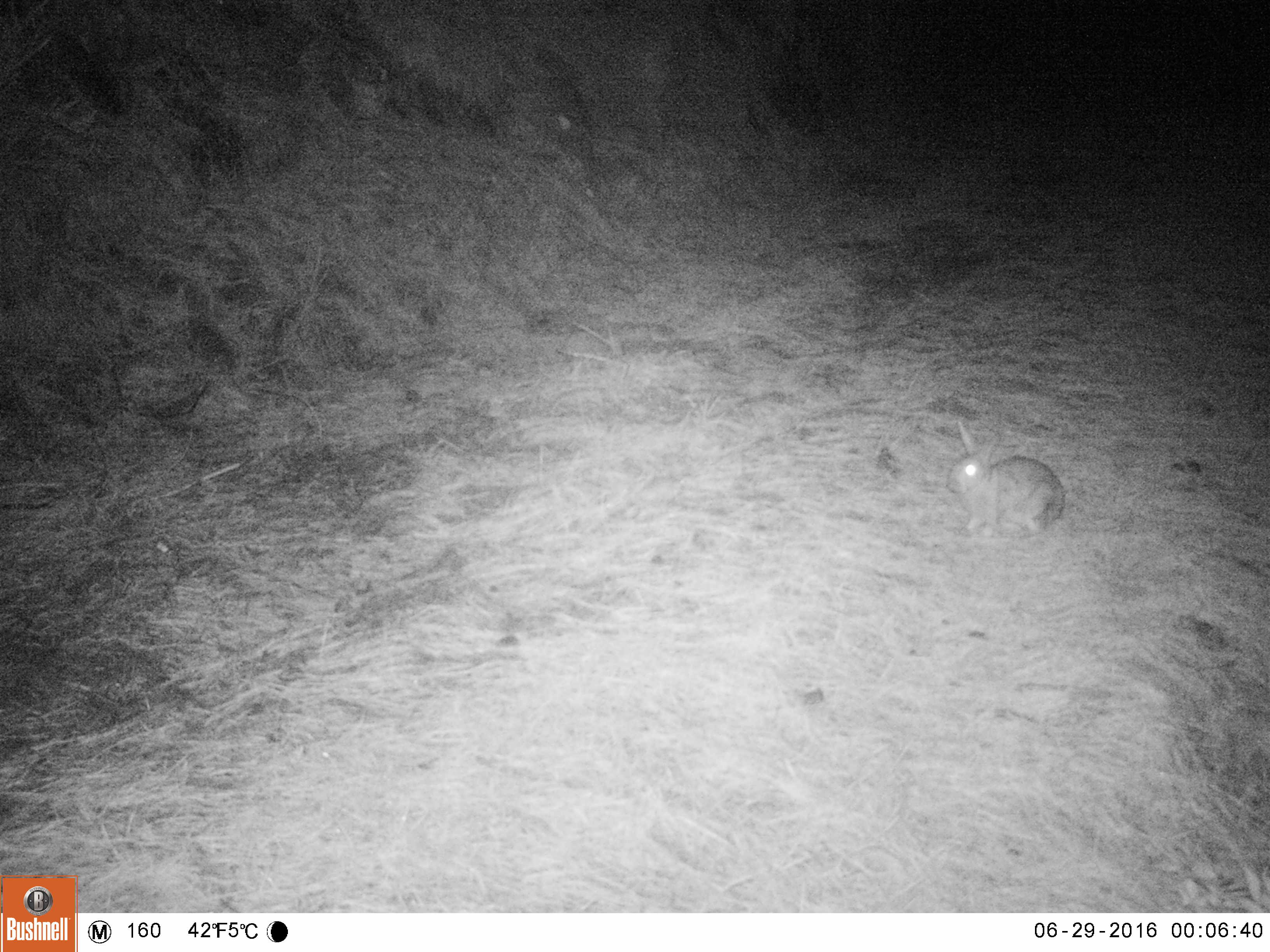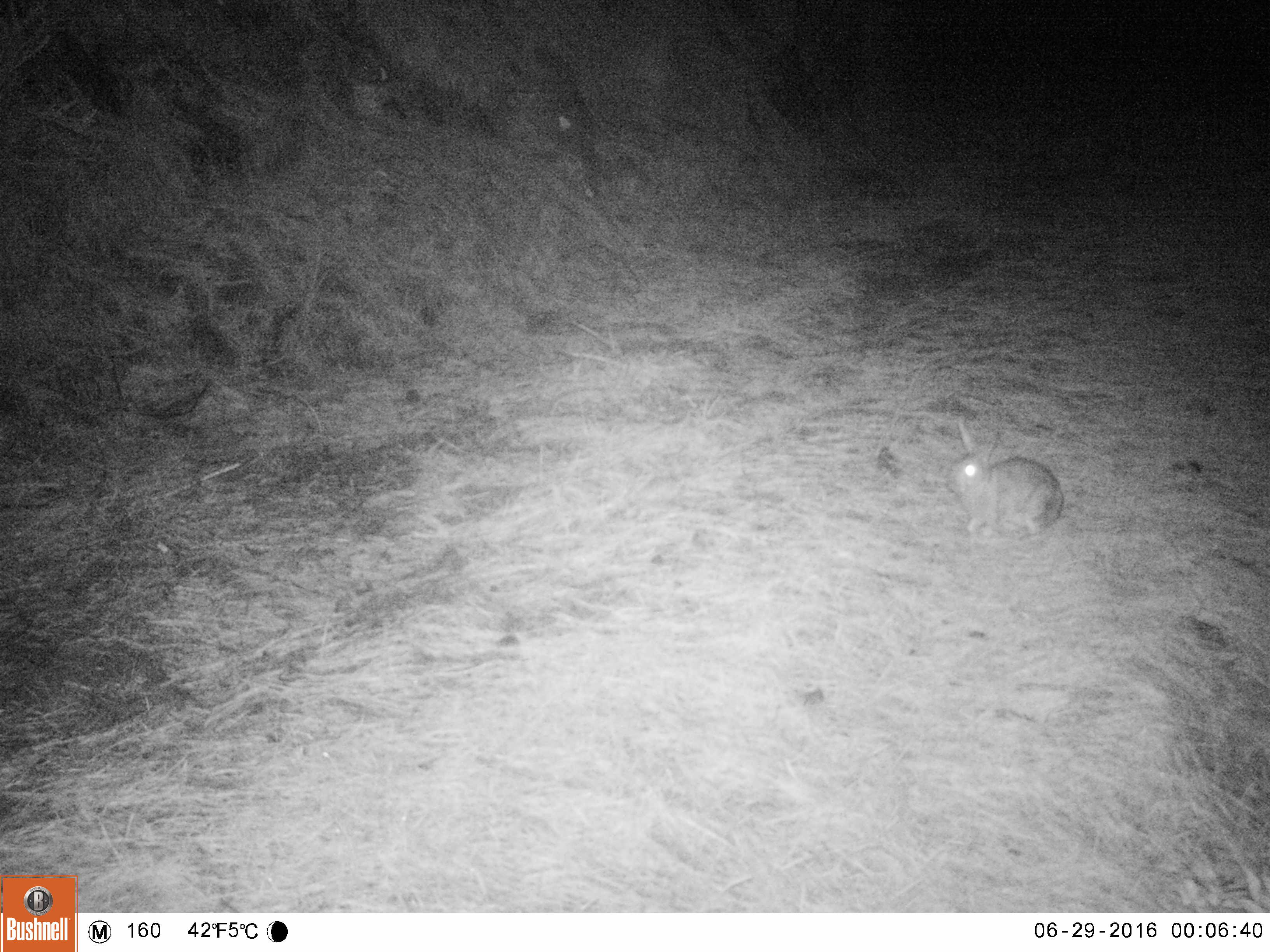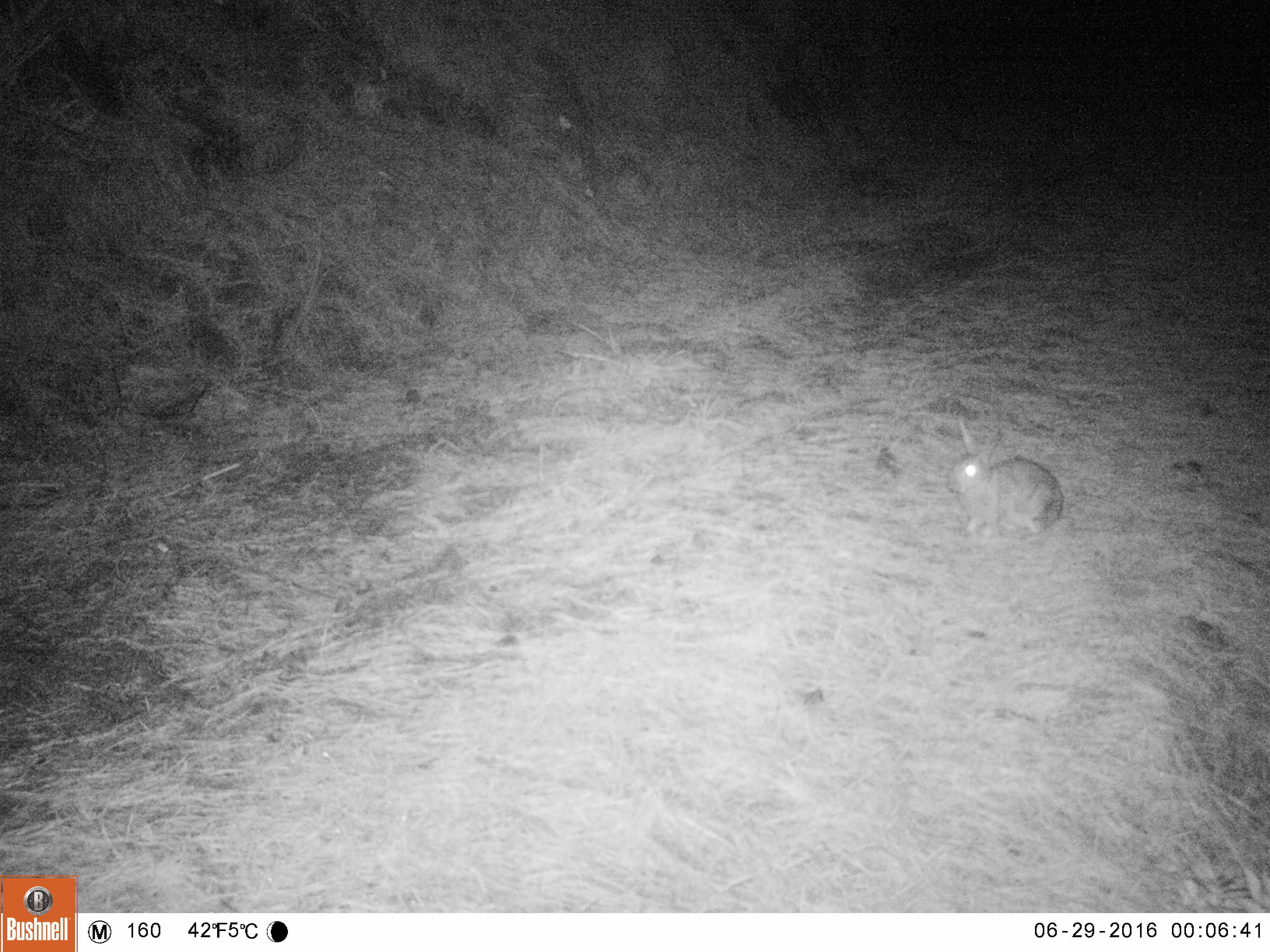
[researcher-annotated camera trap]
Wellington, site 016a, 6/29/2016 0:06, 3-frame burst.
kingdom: Animalia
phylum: Chordata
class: Mammalia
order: Lagomorpha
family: Leporidae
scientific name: Leporidae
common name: rabbit